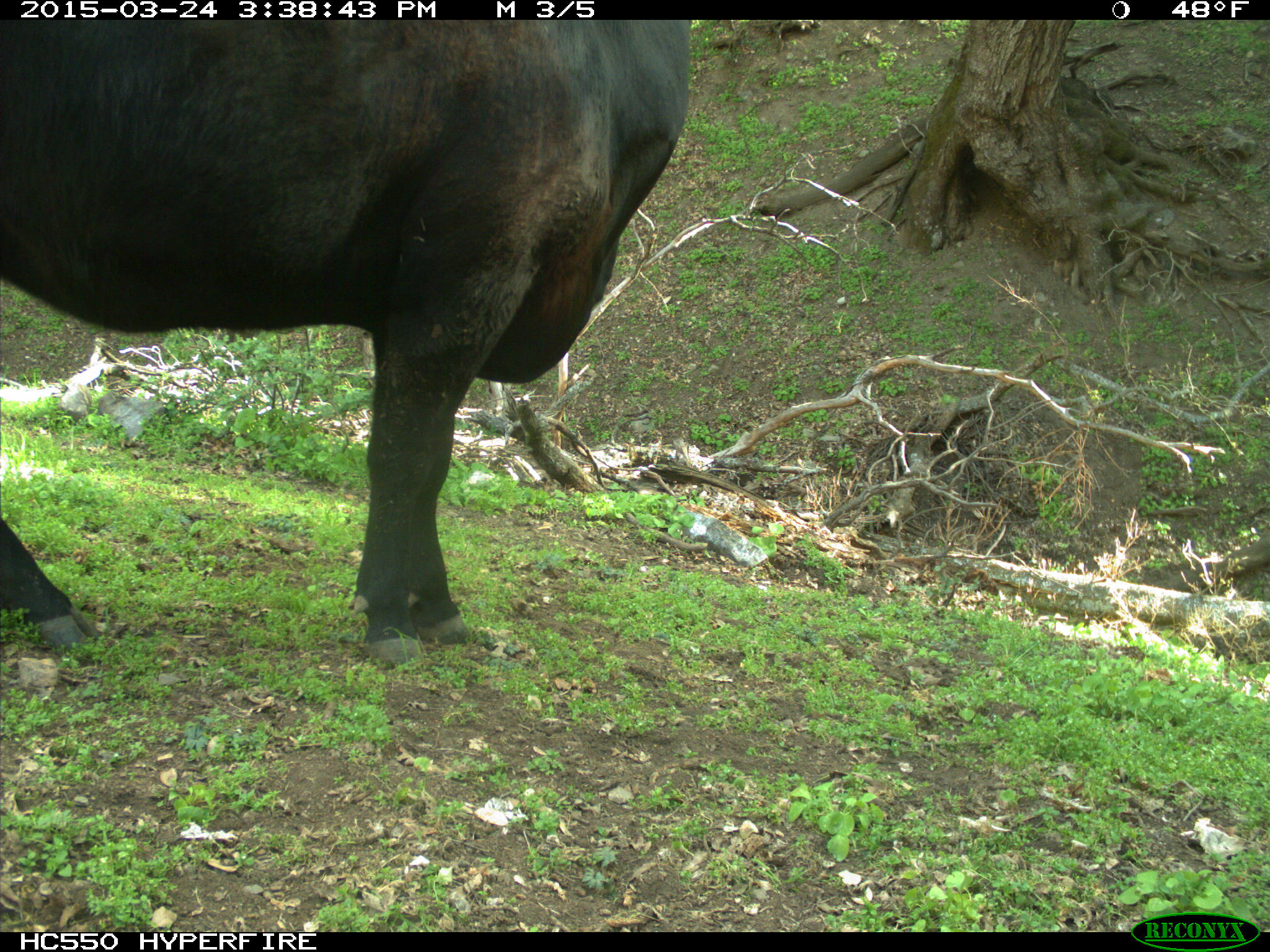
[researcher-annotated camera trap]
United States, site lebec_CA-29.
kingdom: Animalia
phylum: Chordata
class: Mammalia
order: Artiodactyla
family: Bovidae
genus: Bos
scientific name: Bos taurus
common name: domestic cow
Bos taurus (domestic cow).